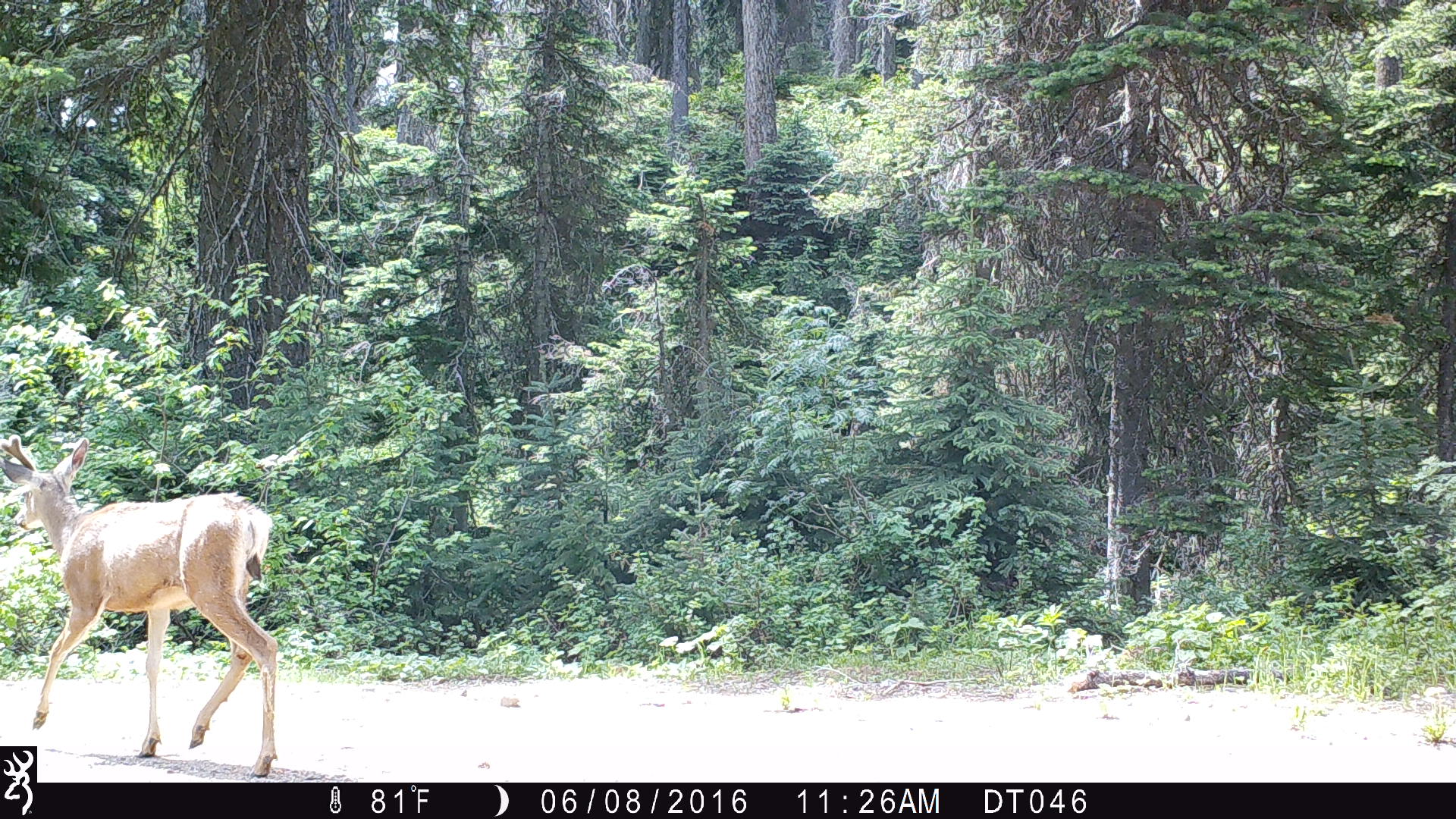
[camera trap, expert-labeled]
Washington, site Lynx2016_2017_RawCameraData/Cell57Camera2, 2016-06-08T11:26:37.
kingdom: Animalia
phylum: Chordata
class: Mammalia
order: Artiodactyla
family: Cervidae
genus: Odocoileus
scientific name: Odocoileus hemionus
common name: mule deer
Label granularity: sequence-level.